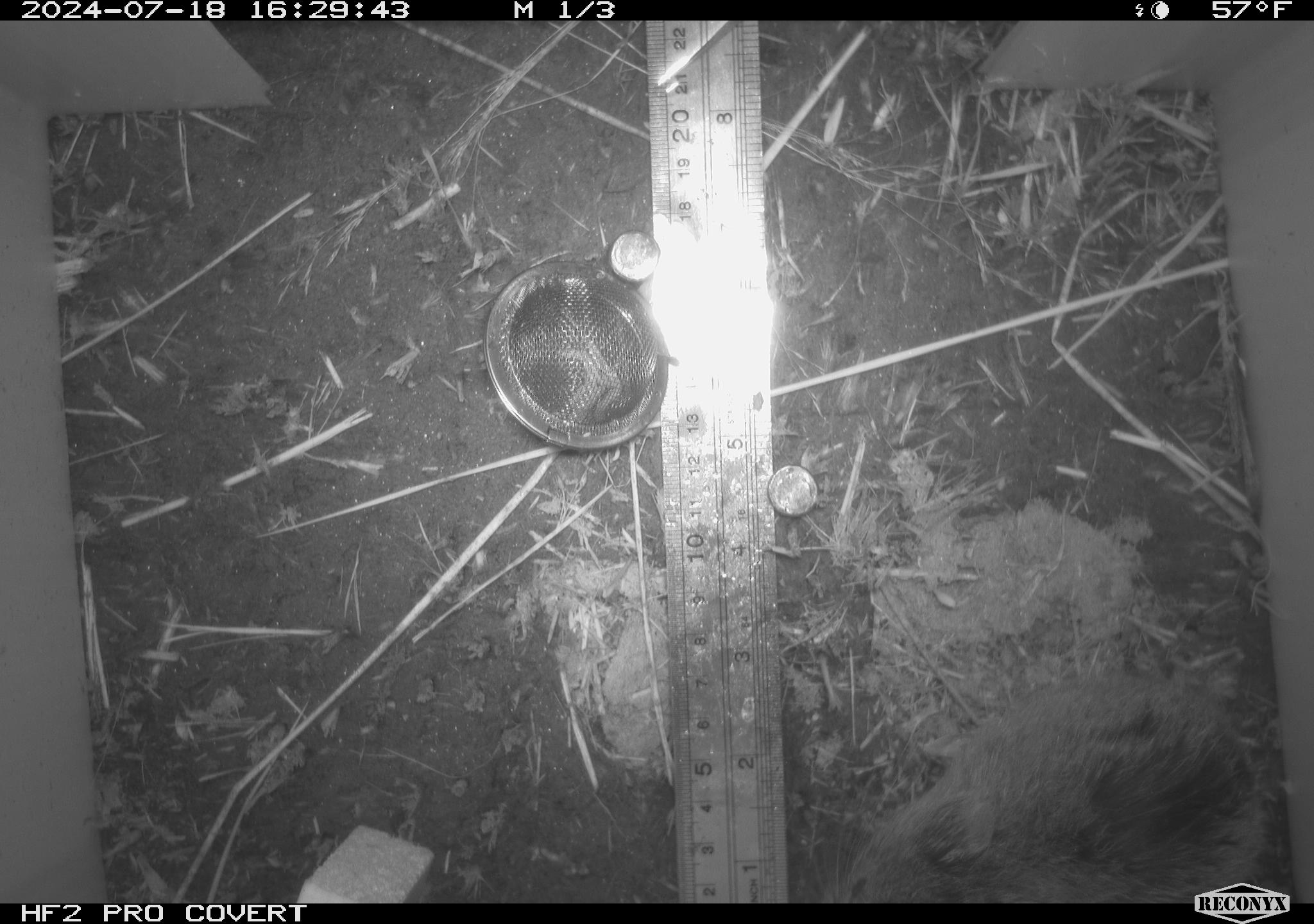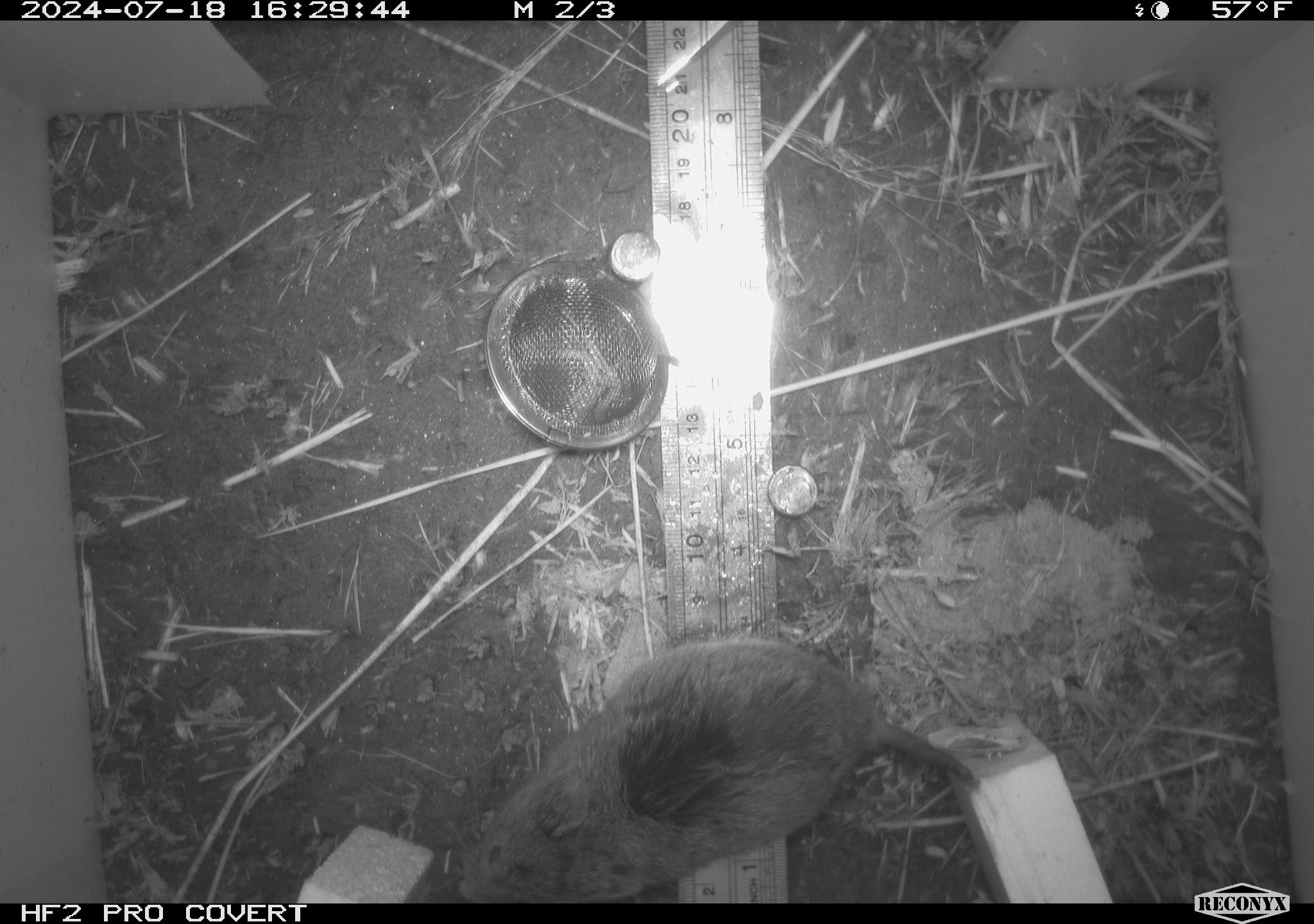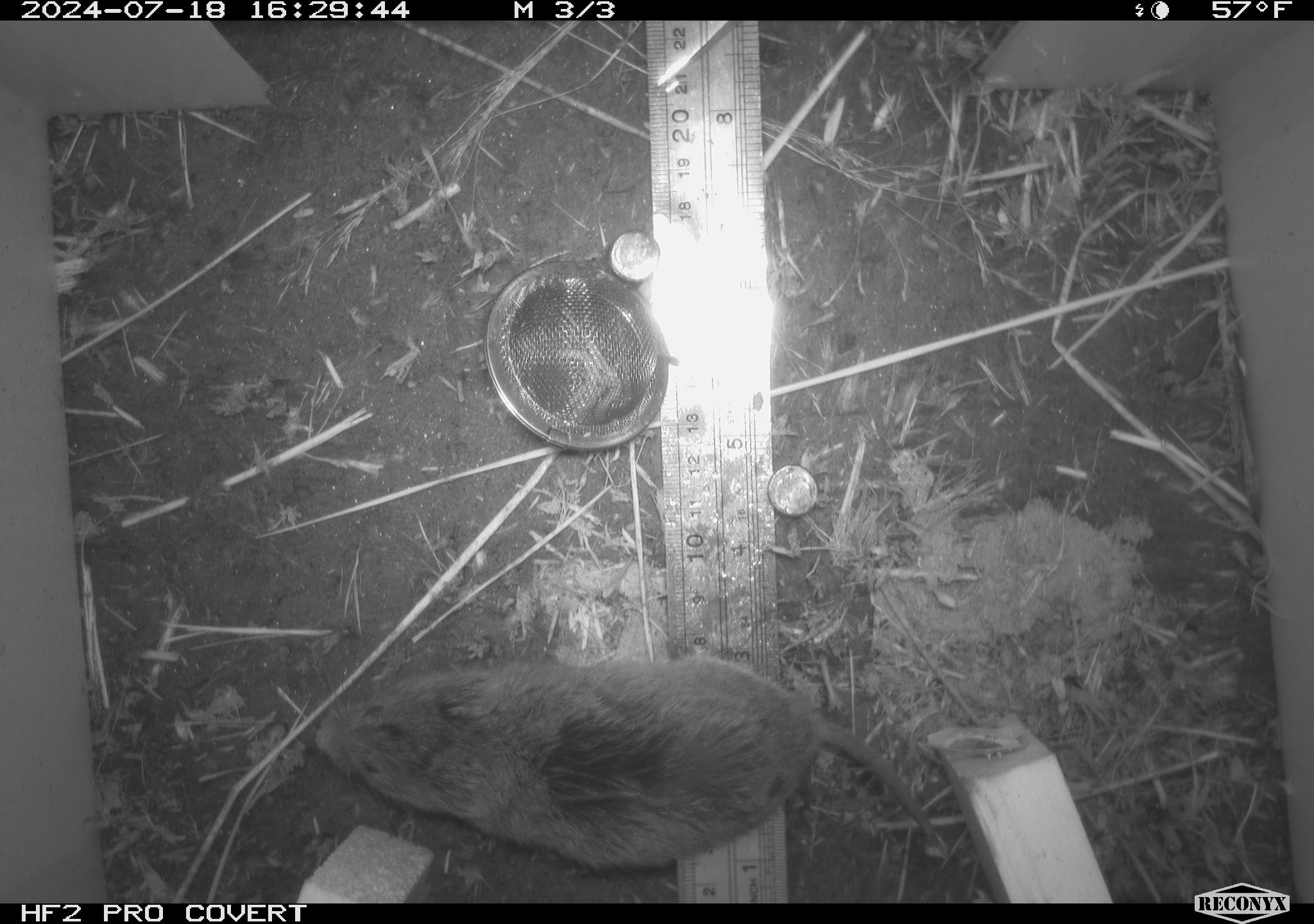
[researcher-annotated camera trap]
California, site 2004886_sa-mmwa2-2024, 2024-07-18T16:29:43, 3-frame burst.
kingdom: Animalia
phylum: Chordata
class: Mammalia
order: Rodentia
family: Cricetidae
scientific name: Arvicolinae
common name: voles, lemmings, and muskrats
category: arvicolinae subfamily